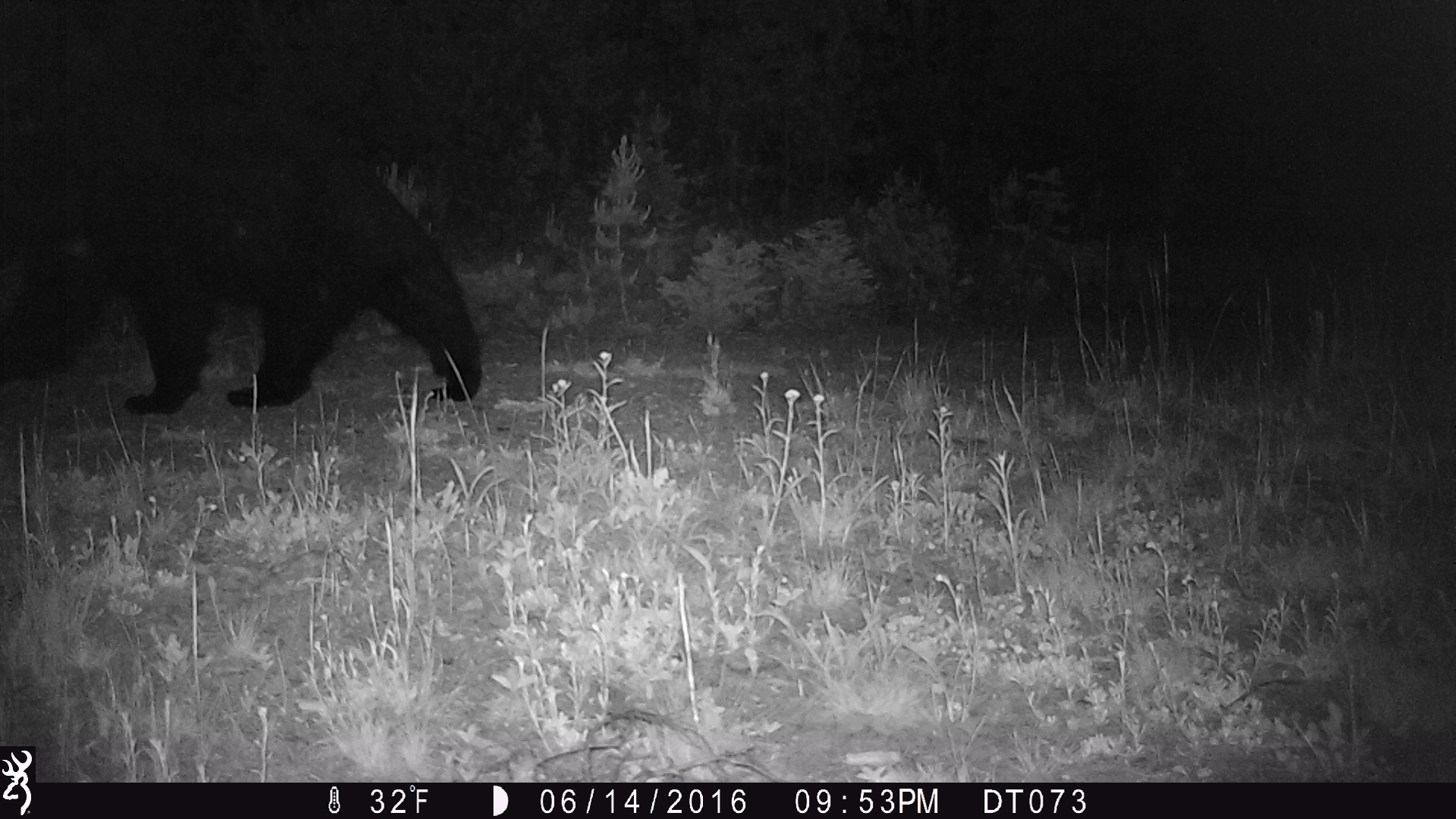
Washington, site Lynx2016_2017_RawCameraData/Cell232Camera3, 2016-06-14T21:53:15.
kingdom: Animalia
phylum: Chordata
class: Mammalia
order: Carnivora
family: Ursidae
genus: Ursus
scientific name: Ursus americanus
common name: american black bear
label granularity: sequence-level